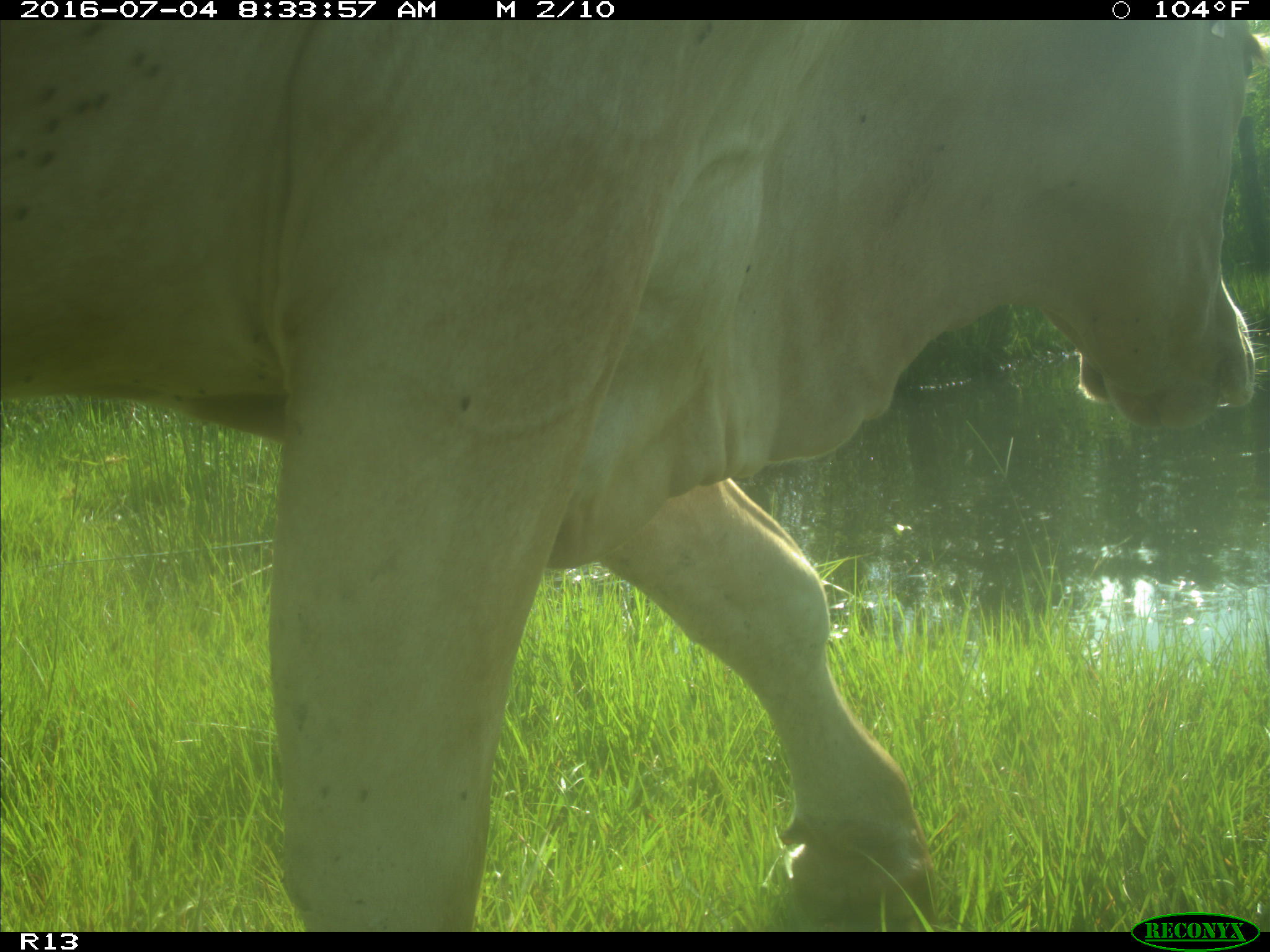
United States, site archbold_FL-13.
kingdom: Animalia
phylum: Chordata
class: Mammalia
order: Artiodactyla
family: Bovidae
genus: Bos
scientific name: Bos taurus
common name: domestic cow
Bos taurus (domestic cow).